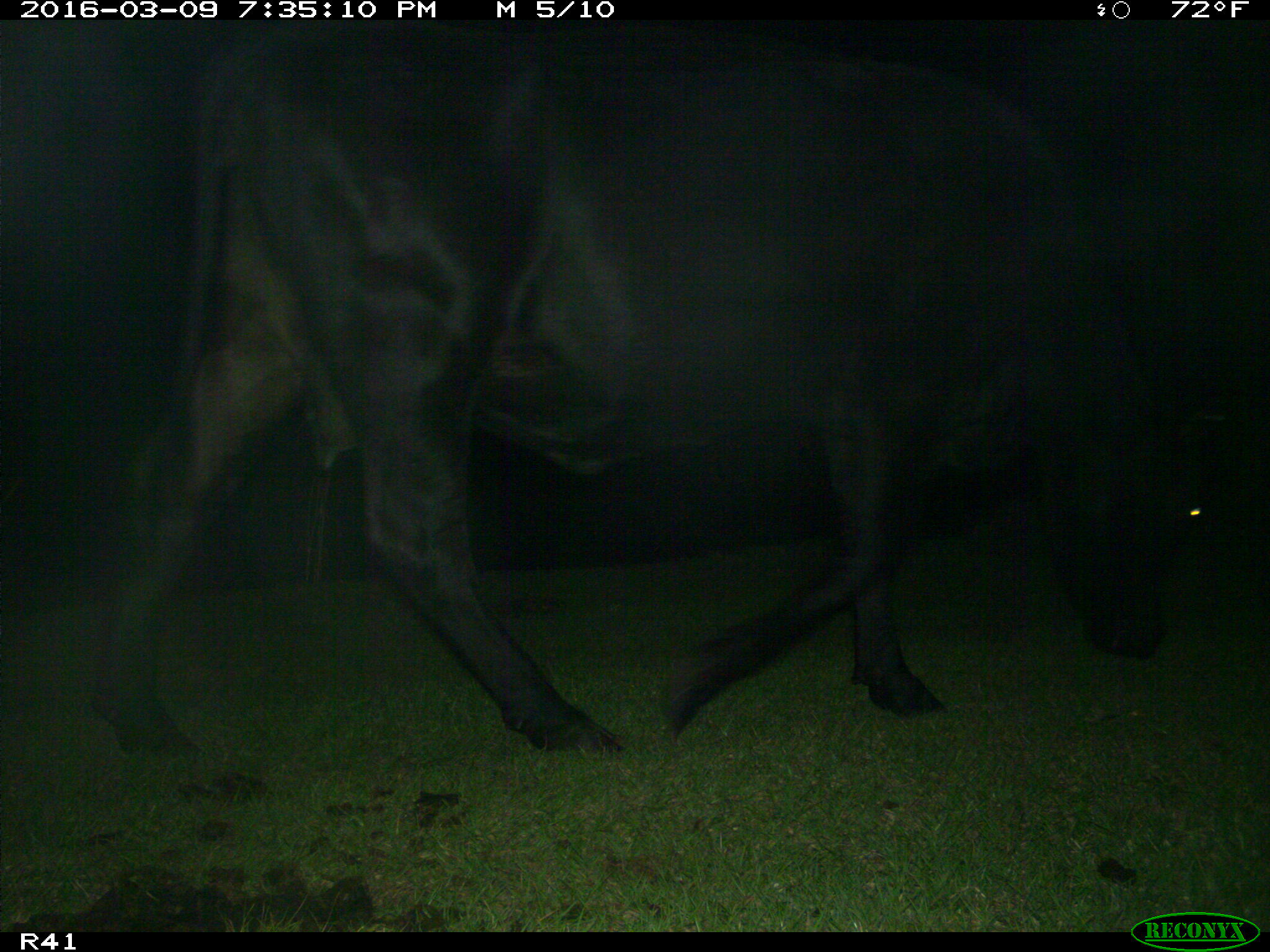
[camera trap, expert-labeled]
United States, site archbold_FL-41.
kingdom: Animalia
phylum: Chordata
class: Mammalia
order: Artiodactyla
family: Bovidae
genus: Bos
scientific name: Bos taurus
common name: domestic cow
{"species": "Bos taurus (domestic cow)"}